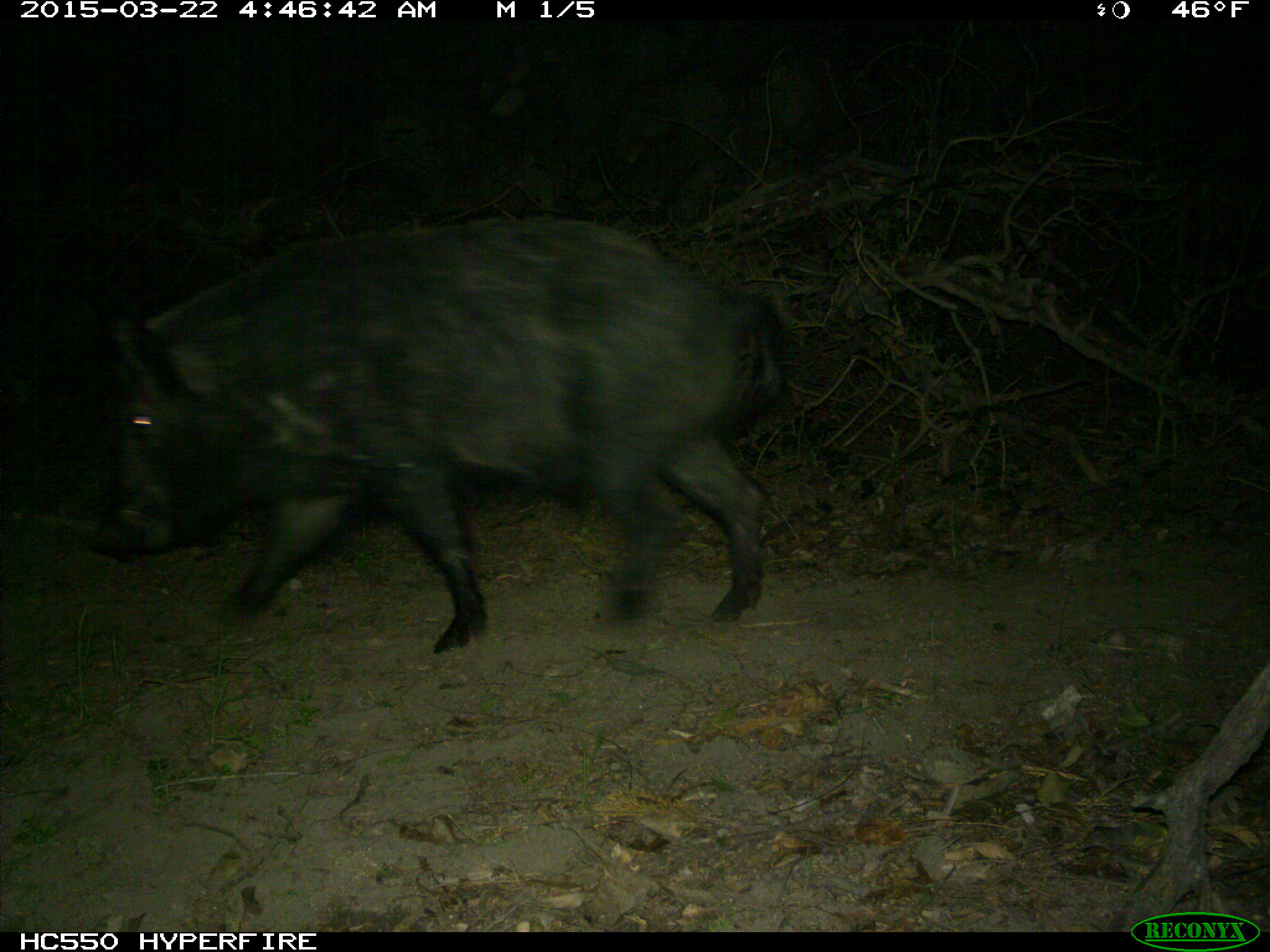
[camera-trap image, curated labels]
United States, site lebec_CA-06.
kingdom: Animalia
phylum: Chordata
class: Mammalia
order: Artiodactyla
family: Suidae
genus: Sus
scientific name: Sus scrofa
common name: wild boar